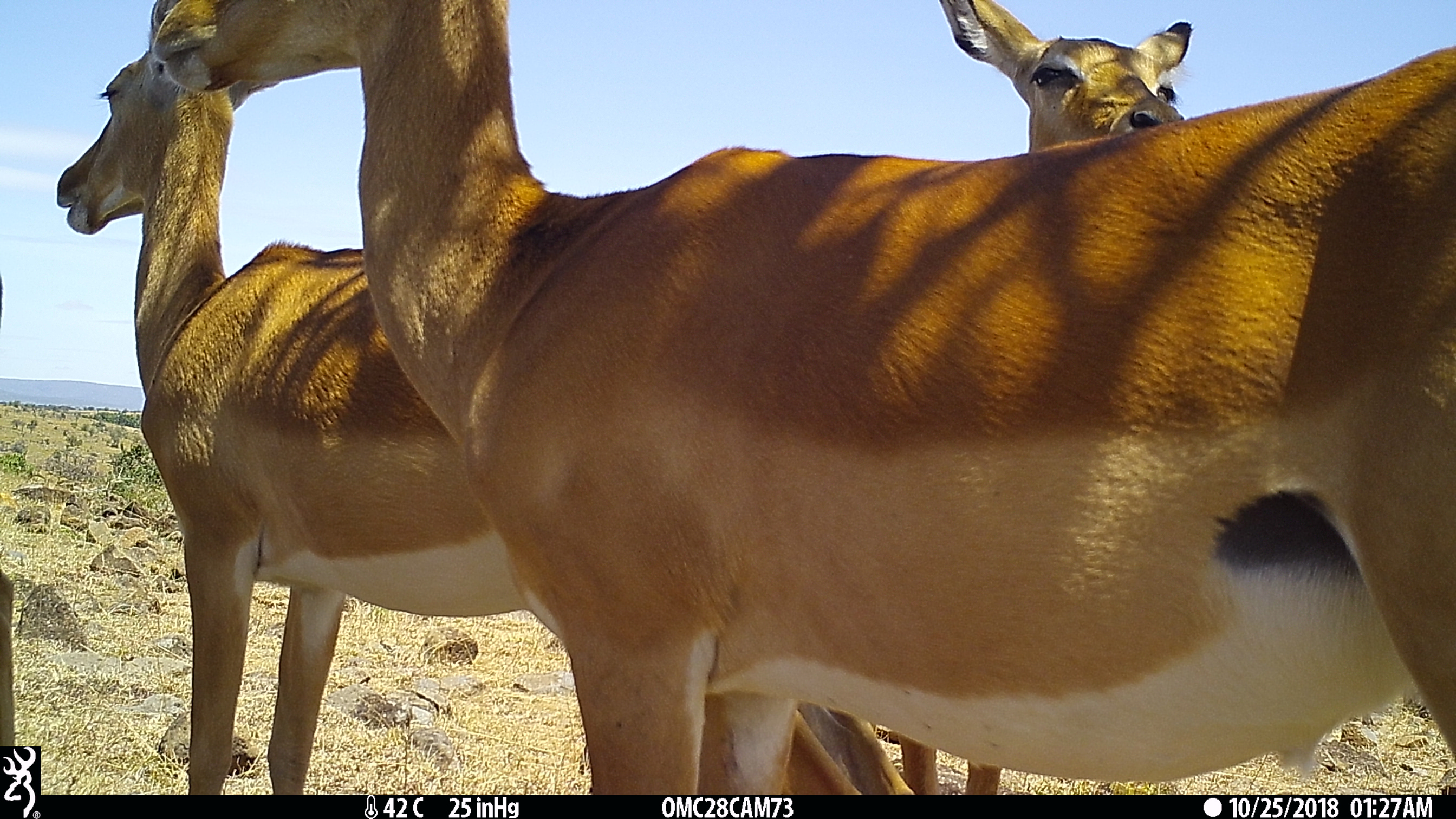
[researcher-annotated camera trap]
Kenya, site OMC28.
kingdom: Animalia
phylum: Chordata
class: Mammalia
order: Artiodactyla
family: Bovidae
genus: Aepyceros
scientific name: Aepyceros melampus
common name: impala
Impala (Aepyceros melampus).